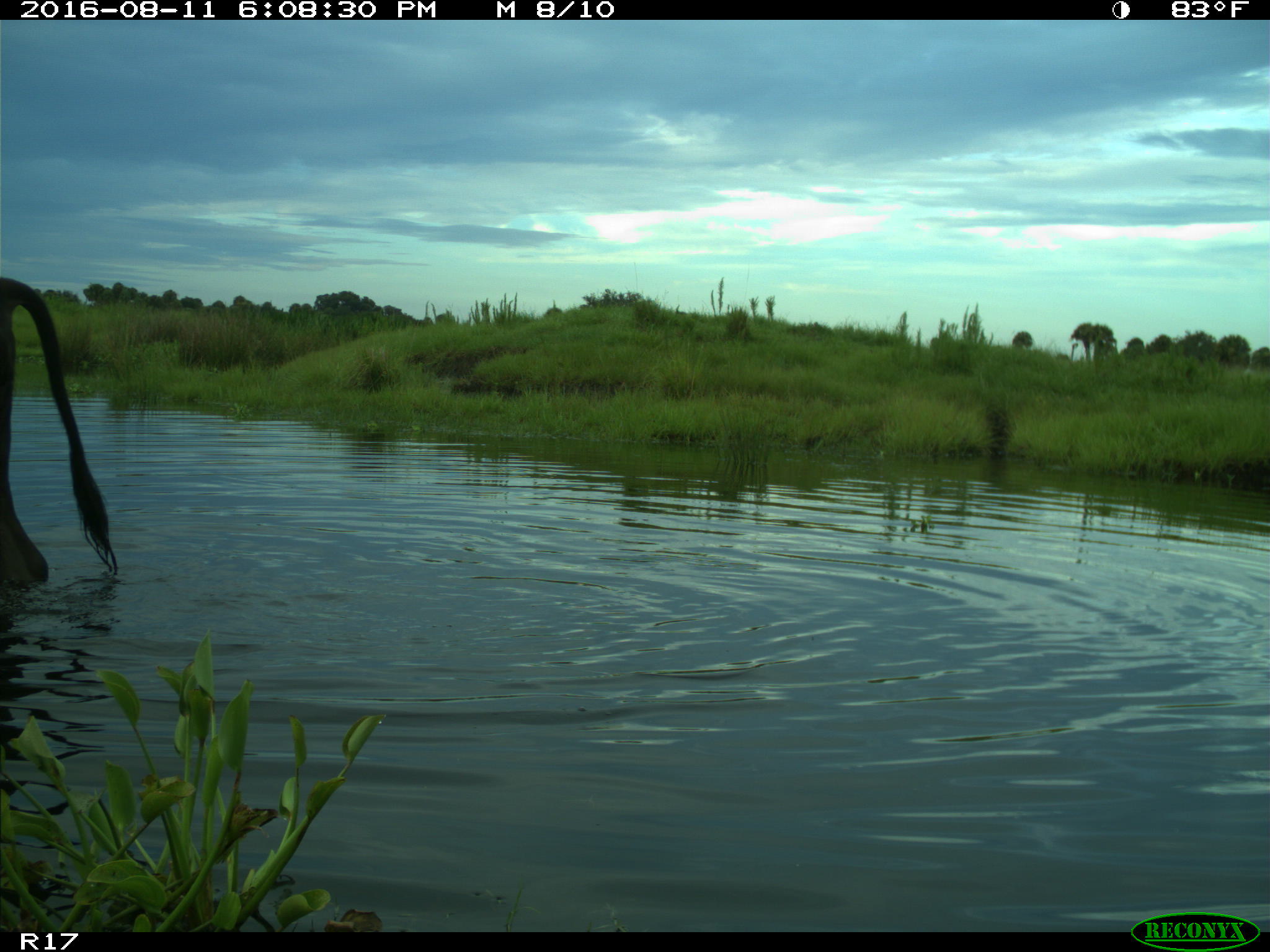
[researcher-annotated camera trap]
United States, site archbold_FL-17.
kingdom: Animalia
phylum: Chordata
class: Mammalia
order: Artiodactyla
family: Bovidae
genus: Bos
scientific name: Bos taurus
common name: domestic cow